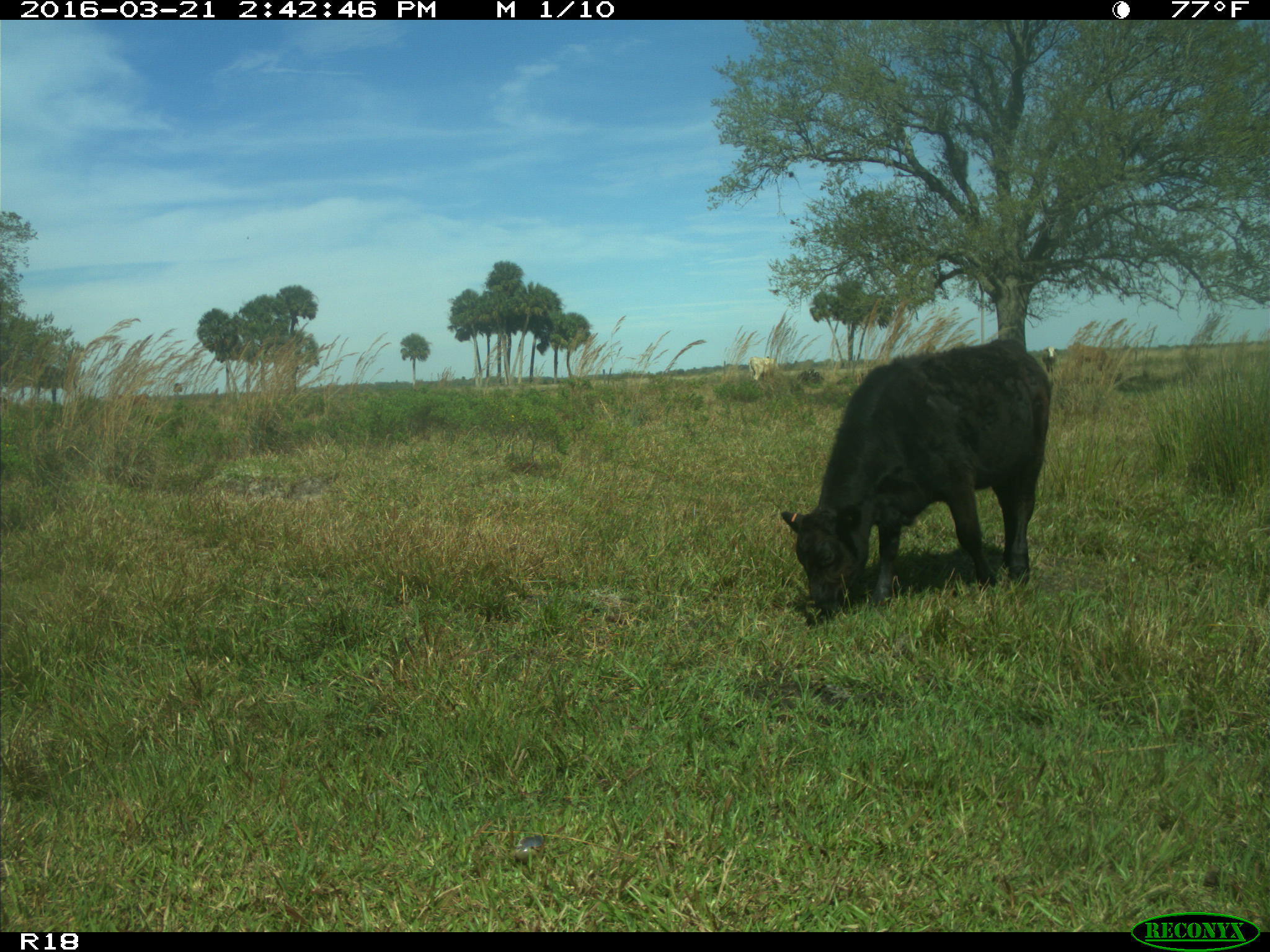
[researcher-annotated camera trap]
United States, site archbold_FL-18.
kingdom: Animalia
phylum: Chordata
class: Mammalia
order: Artiodactyla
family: Bovidae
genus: Bos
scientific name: Bos taurus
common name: domestic cow